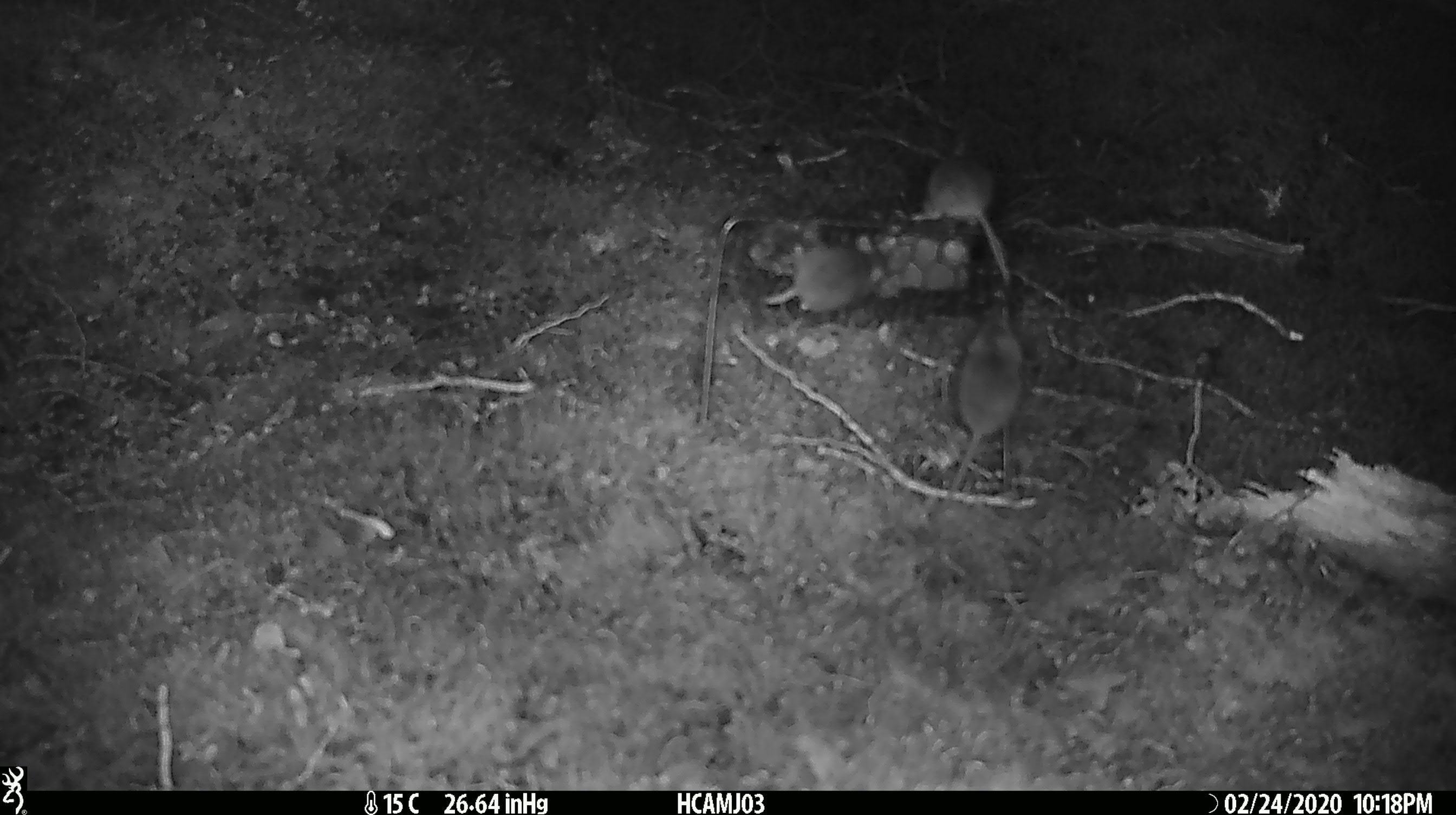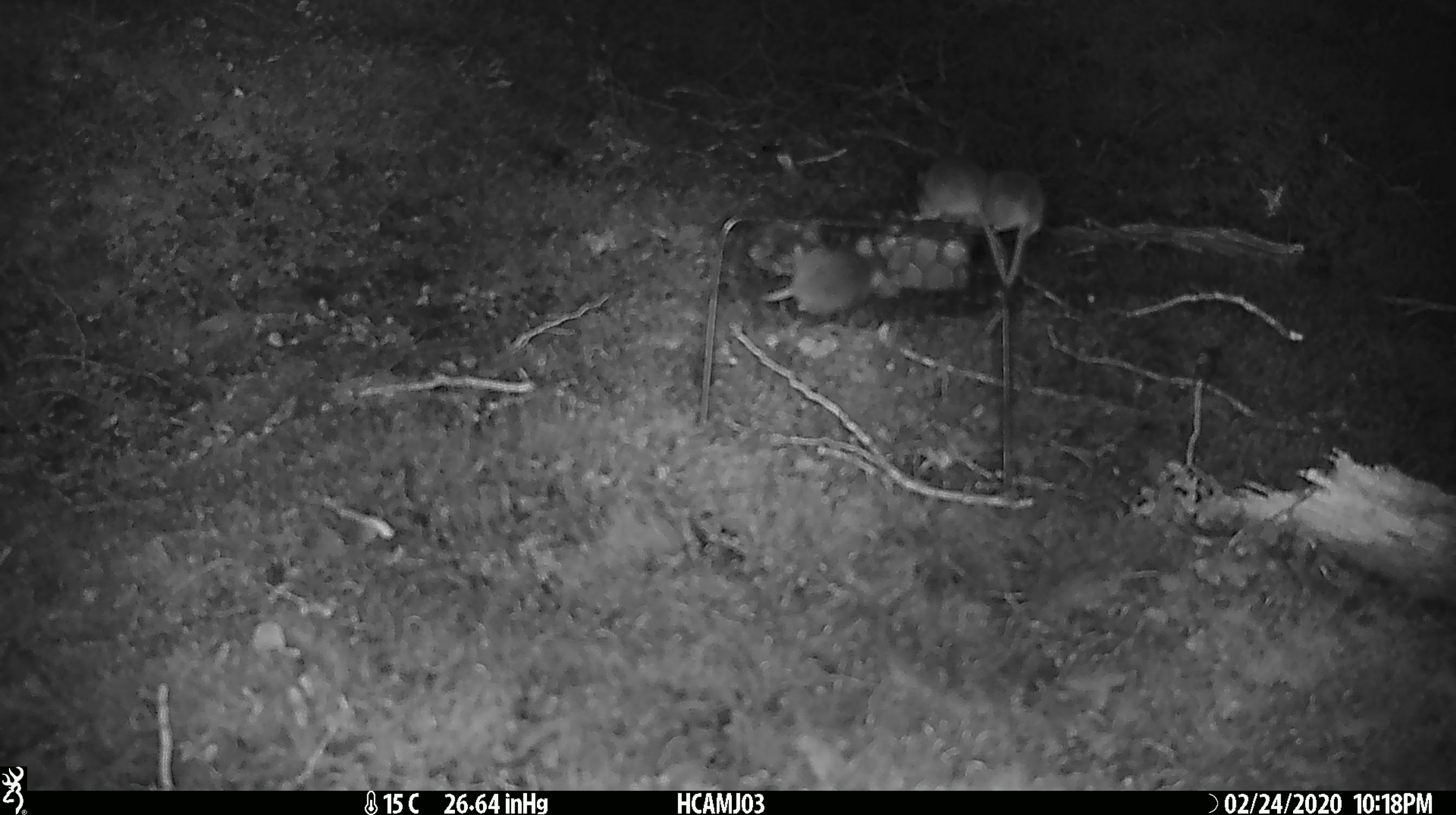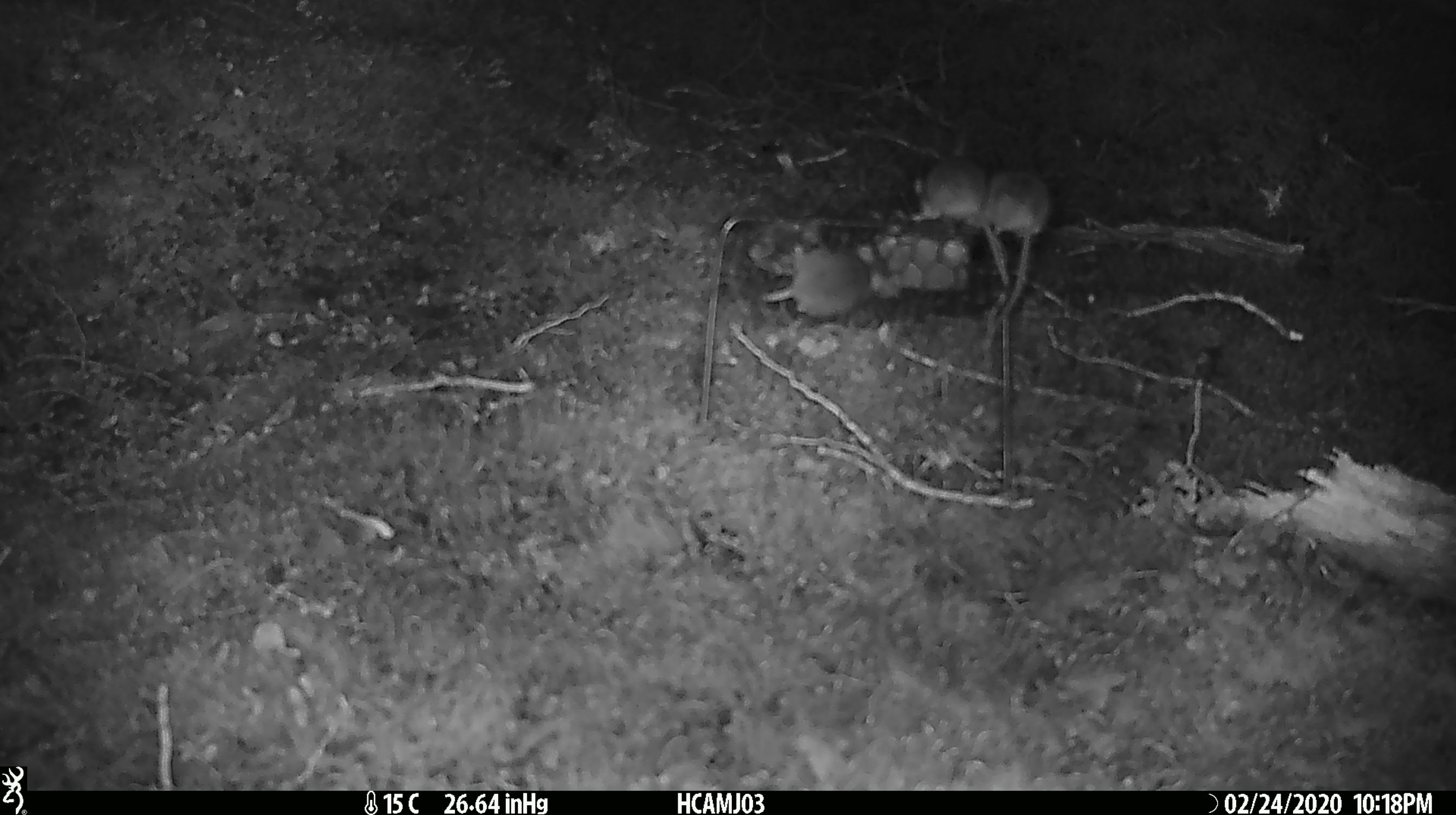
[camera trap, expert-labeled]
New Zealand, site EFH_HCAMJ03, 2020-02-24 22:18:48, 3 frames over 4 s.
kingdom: Animalia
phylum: Chordata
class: Mammalia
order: Rodentia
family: Muridae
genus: Mus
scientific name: Mus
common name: mouse